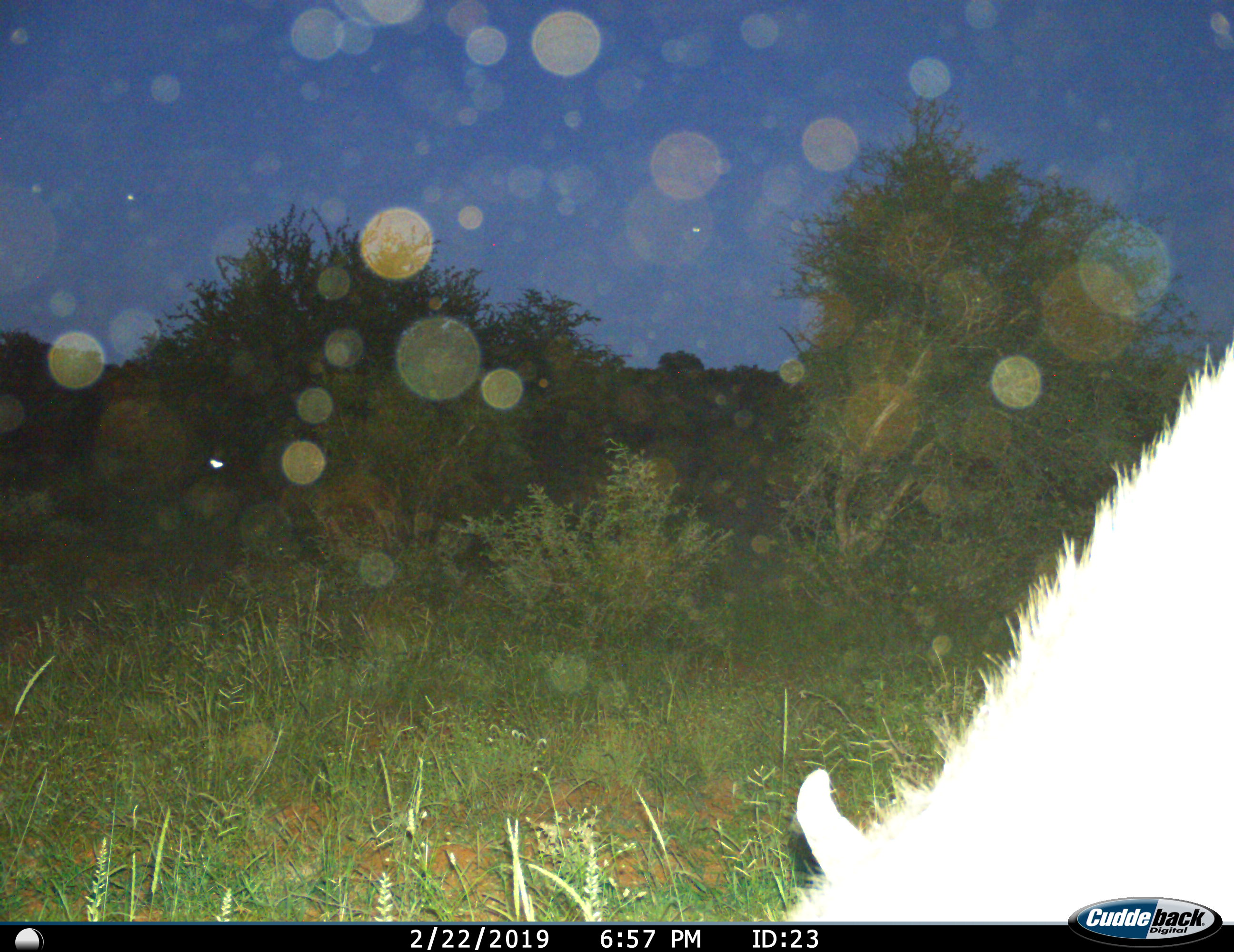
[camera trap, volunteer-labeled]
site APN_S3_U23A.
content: unidentified animal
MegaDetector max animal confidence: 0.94